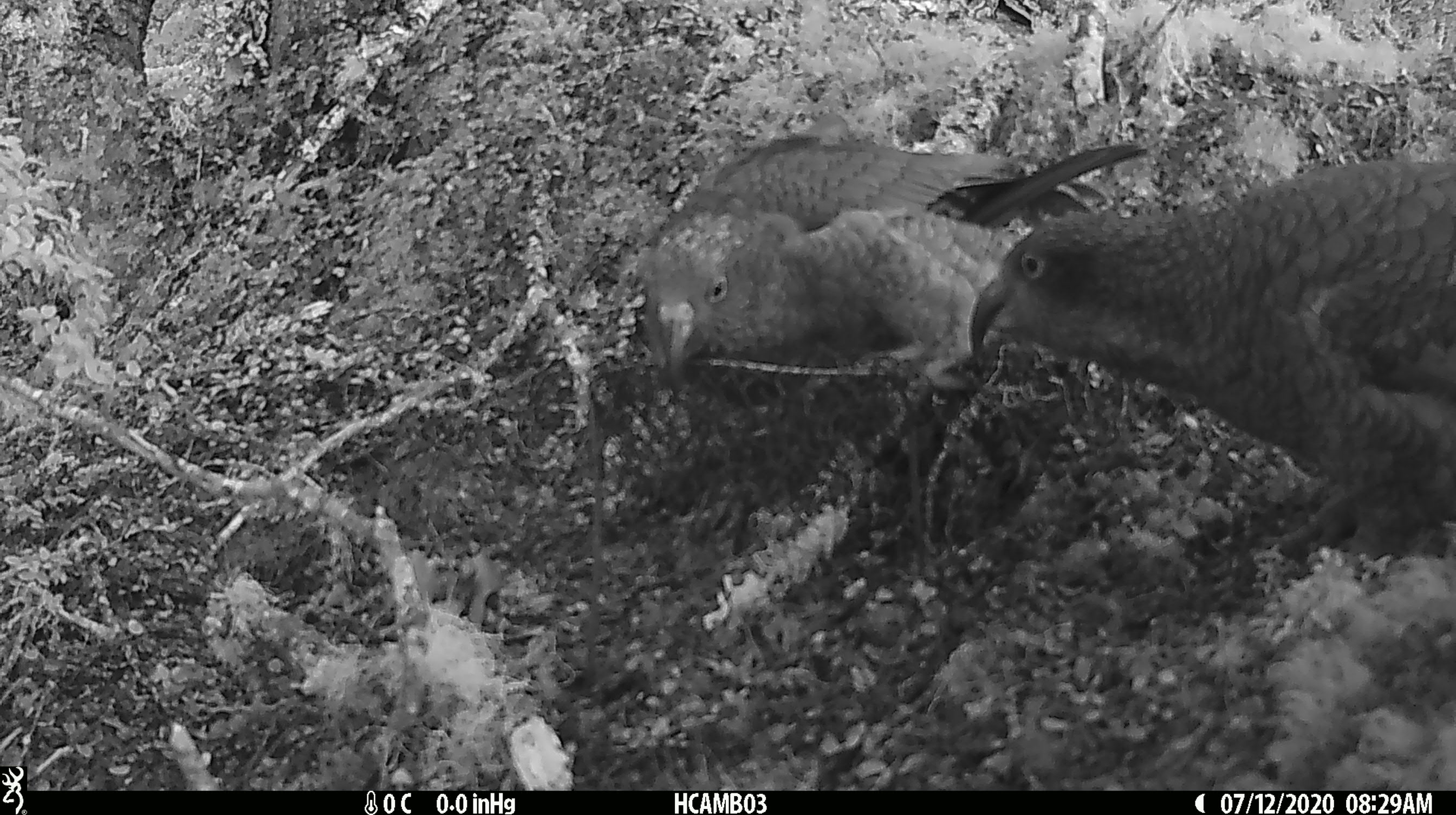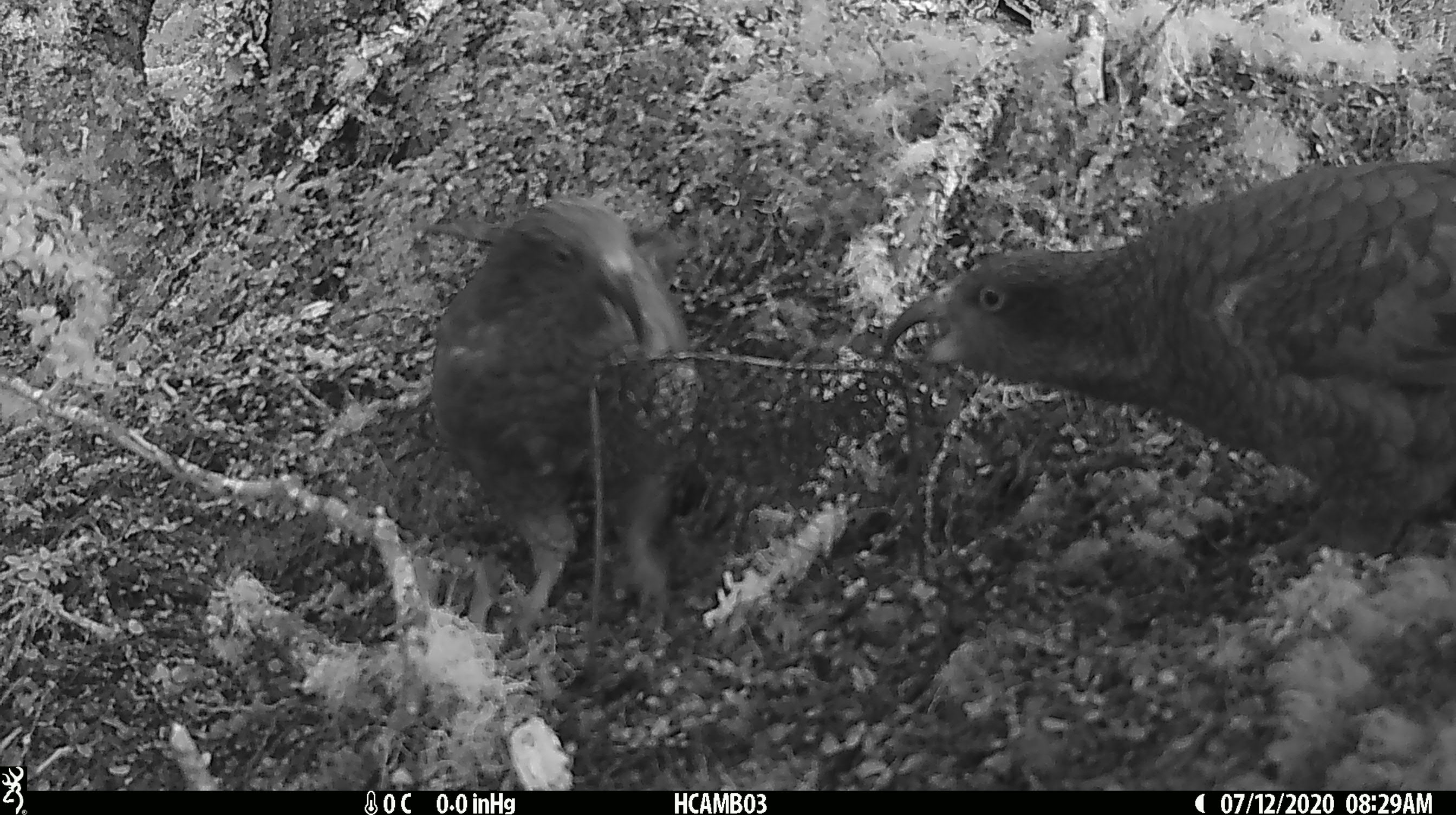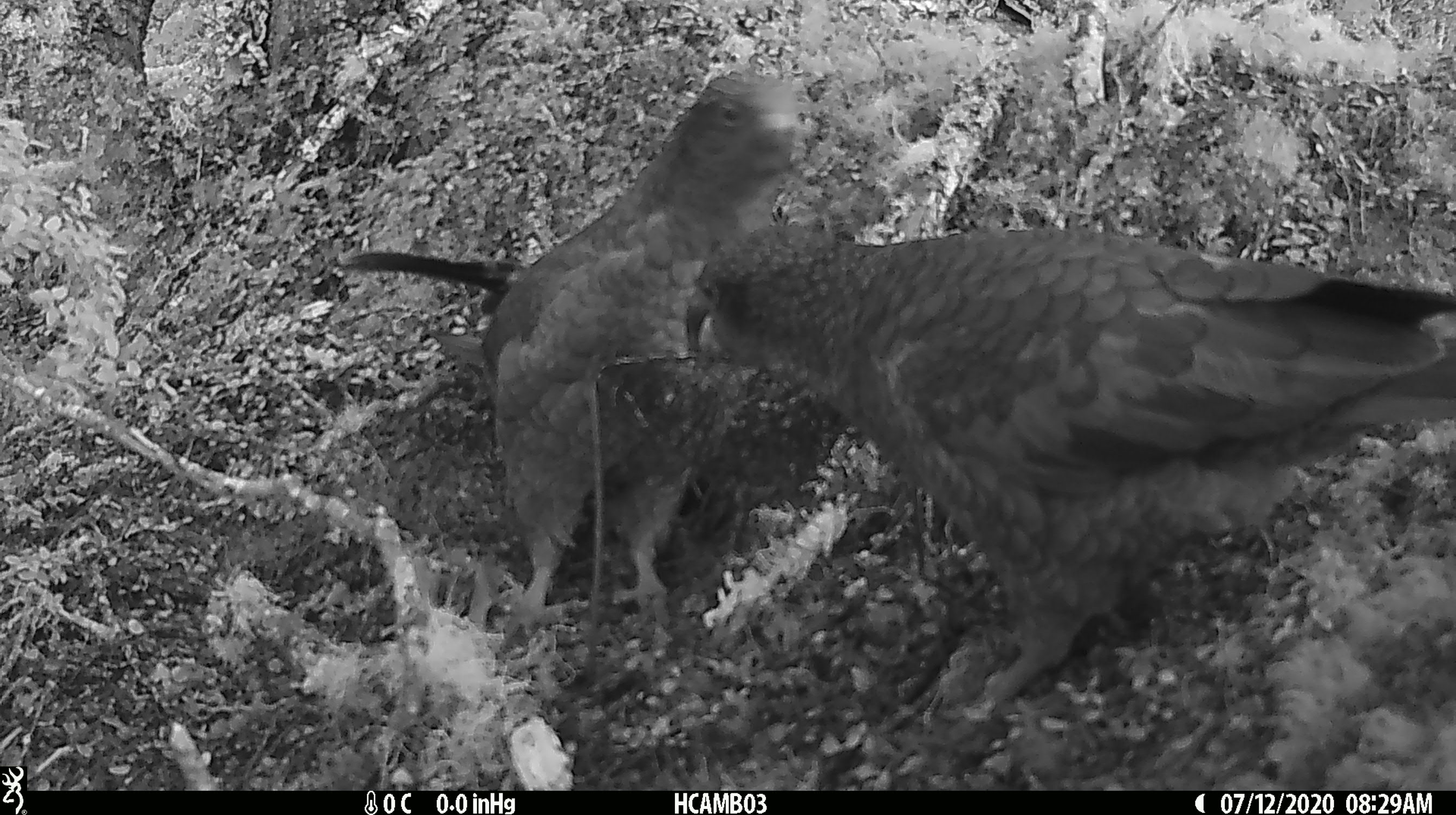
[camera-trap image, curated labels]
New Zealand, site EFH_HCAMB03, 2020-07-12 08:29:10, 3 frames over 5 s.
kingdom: Animalia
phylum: Chordata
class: Aves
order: Psittaciformes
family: Strigopidae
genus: Nestor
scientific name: Nestor notabilis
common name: kea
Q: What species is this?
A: Kea (Nestor notabilis).